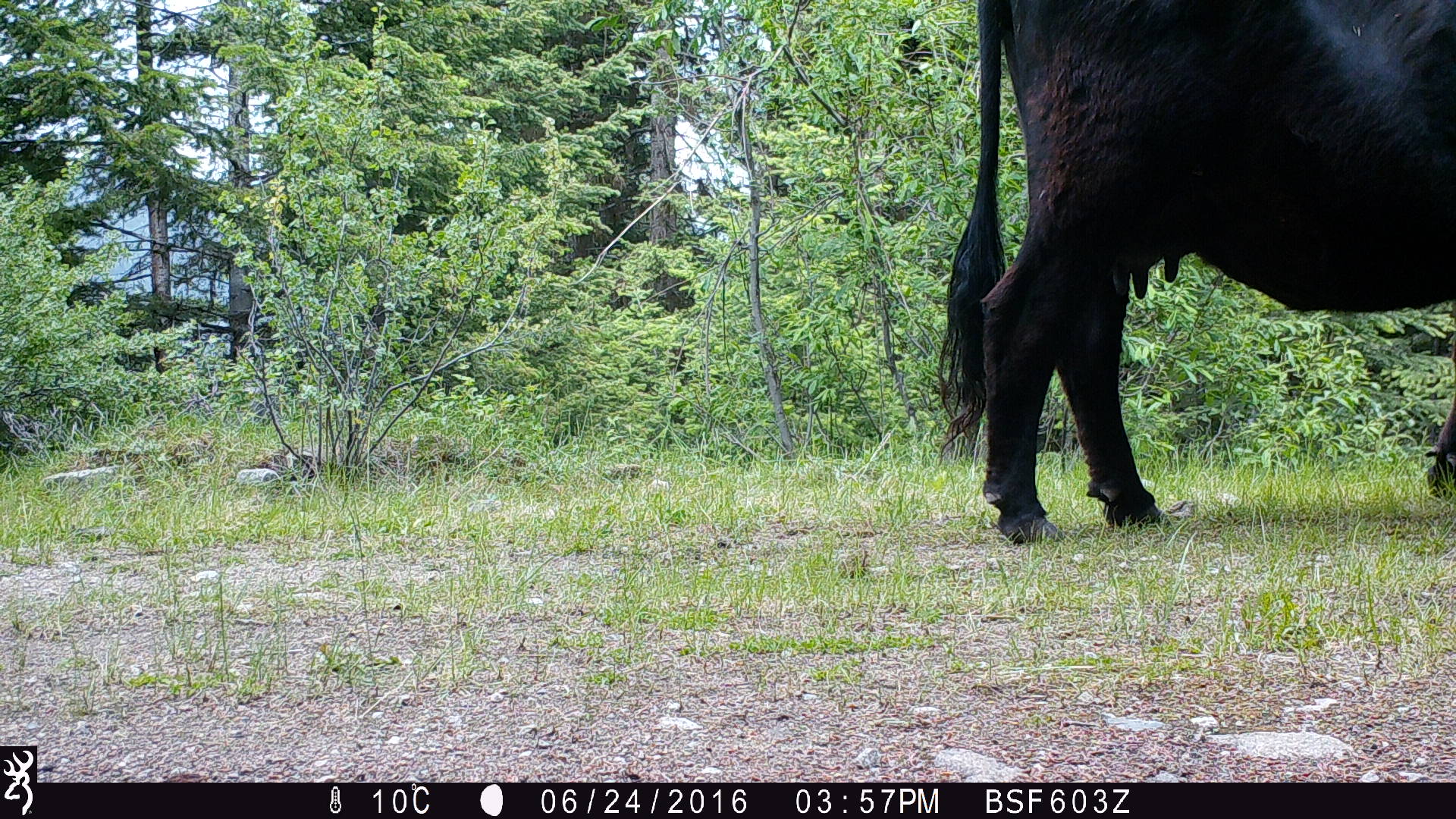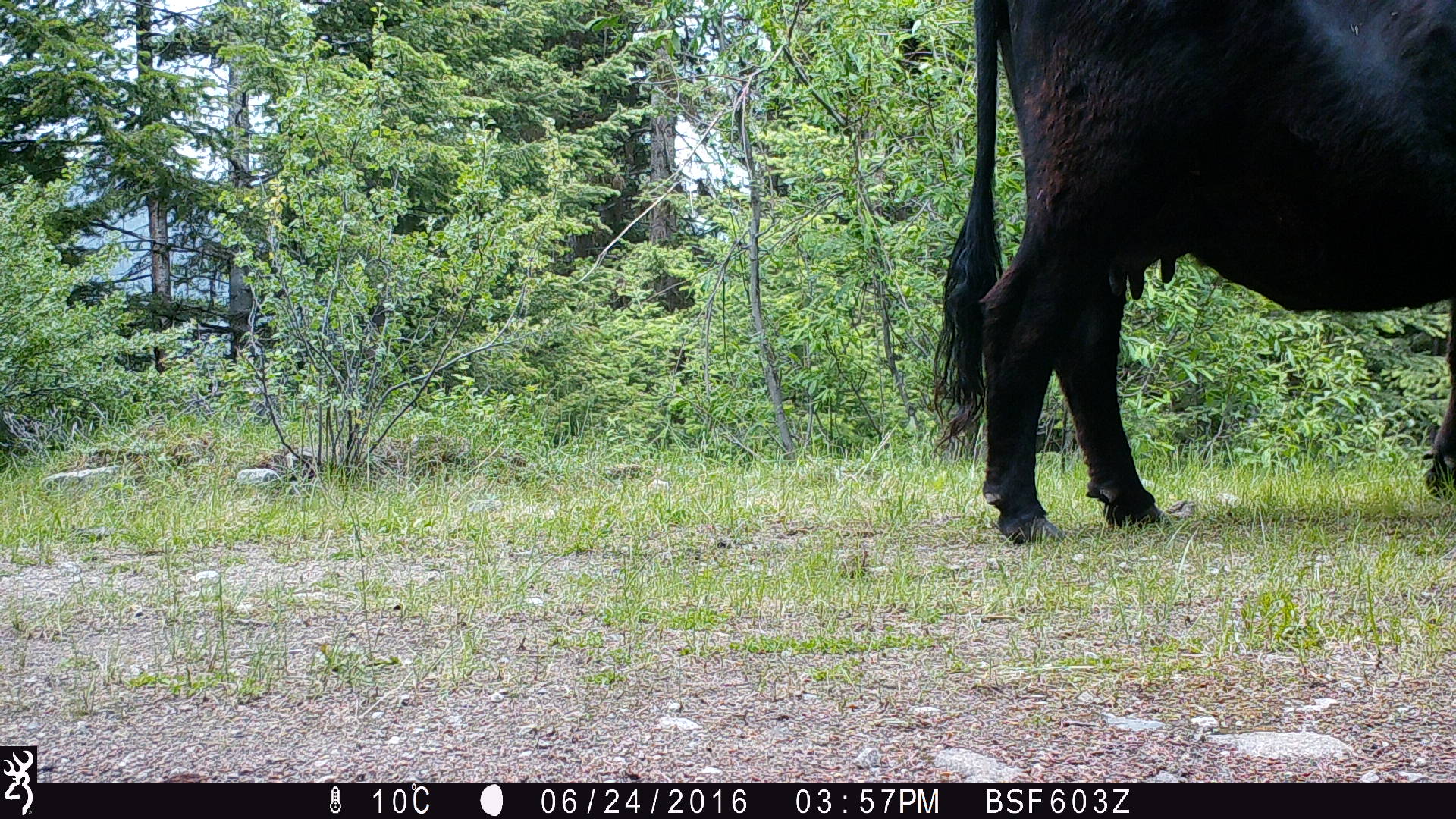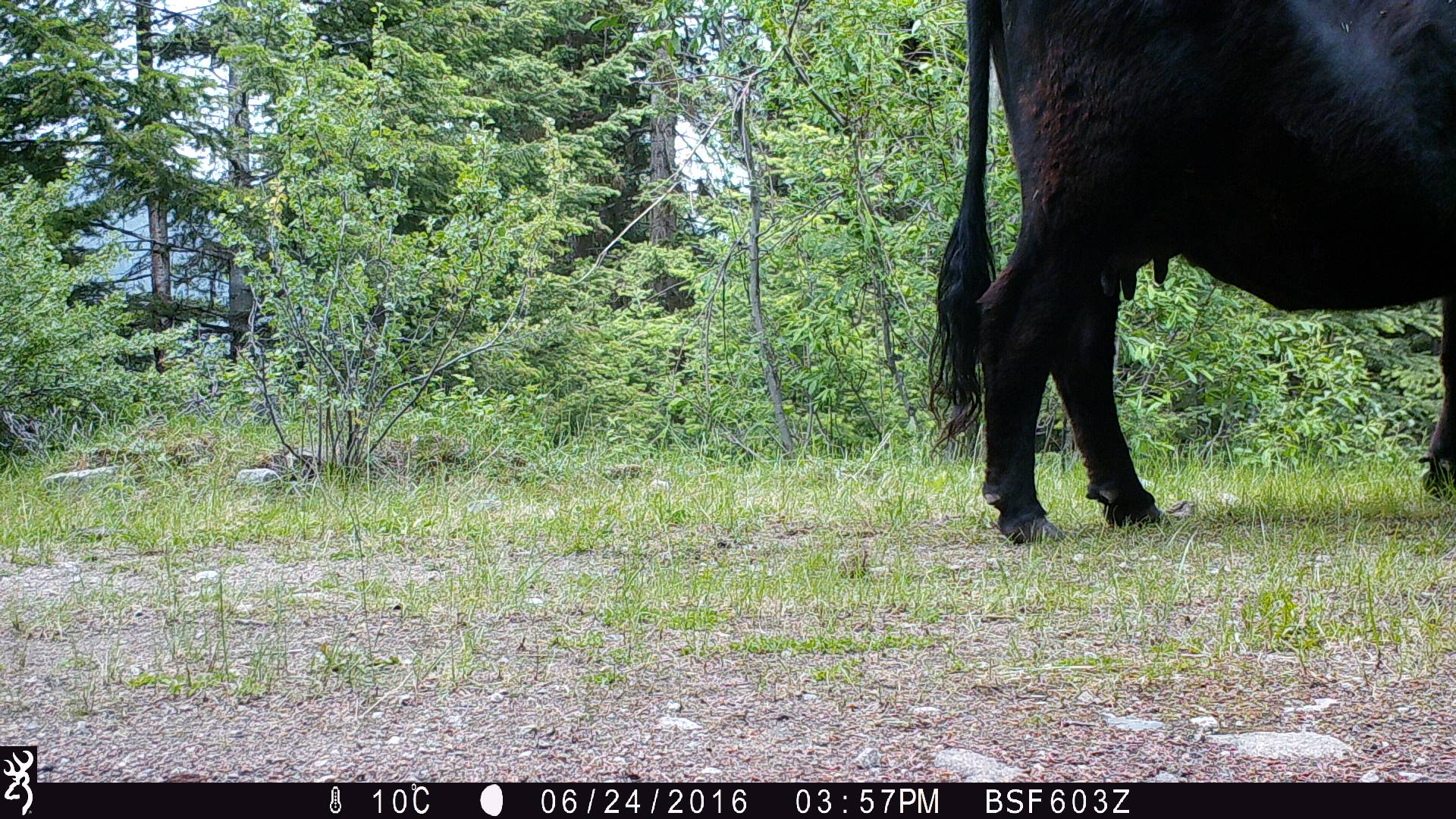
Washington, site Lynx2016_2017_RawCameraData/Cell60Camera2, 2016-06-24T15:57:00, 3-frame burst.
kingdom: Animalia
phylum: Chordata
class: Mammalia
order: Artiodactyla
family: Bovidae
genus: Bos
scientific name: Bos taurus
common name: domestic cattle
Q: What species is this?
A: Domestic cattle (Bos taurus).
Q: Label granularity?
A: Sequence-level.